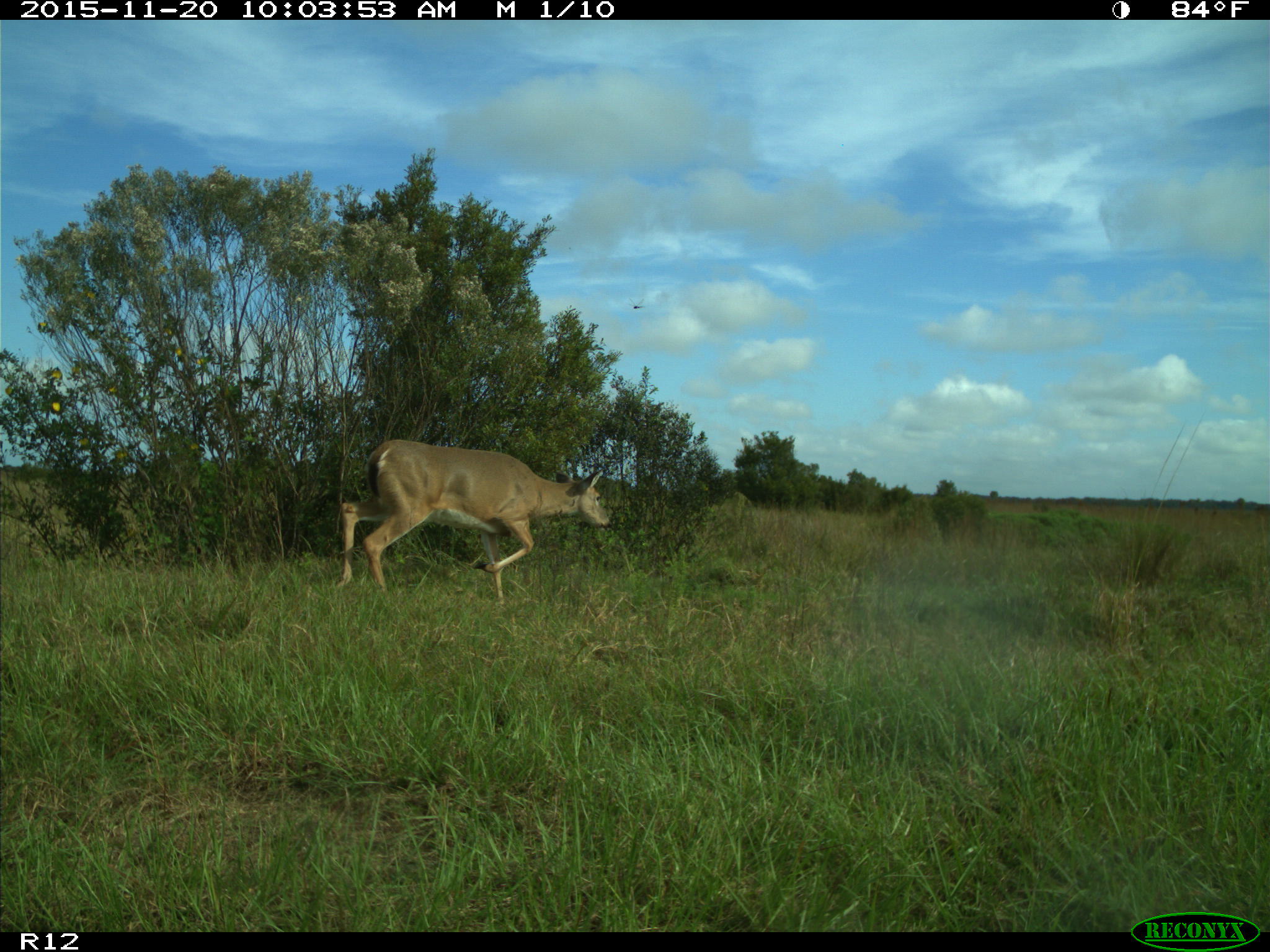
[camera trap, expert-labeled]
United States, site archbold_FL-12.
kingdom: Animalia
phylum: Chordata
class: Mammalia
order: Artiodactyla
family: Cervidae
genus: Odocoileus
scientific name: Odocoileus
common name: deer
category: unidentified deer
Unidentified deer (deer) (Odocoileus).